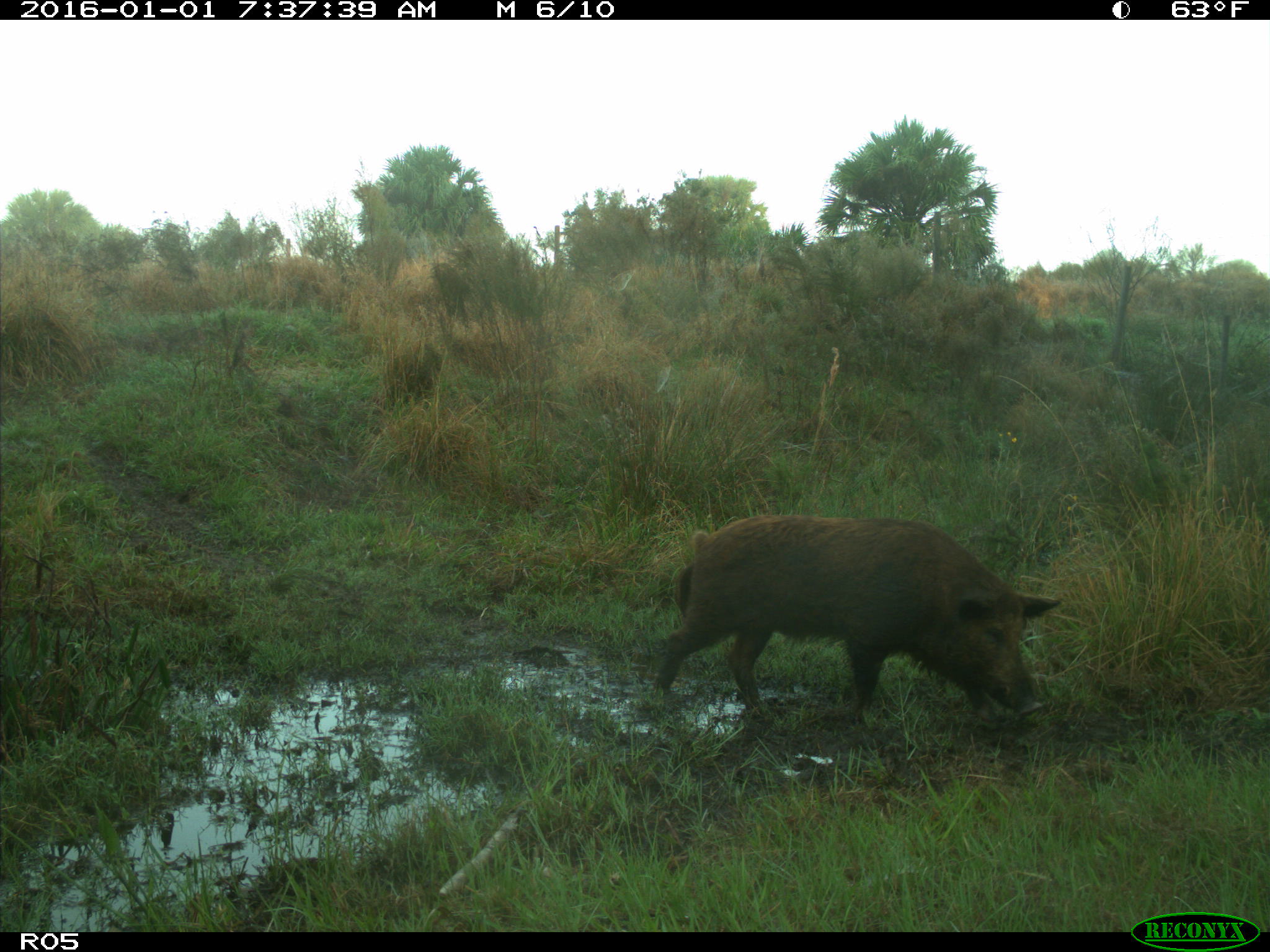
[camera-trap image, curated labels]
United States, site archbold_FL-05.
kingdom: Animalia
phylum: Chordata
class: Mammalia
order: Artiodactyla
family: Suidae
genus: Sus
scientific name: Sus scrofa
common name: wild boar